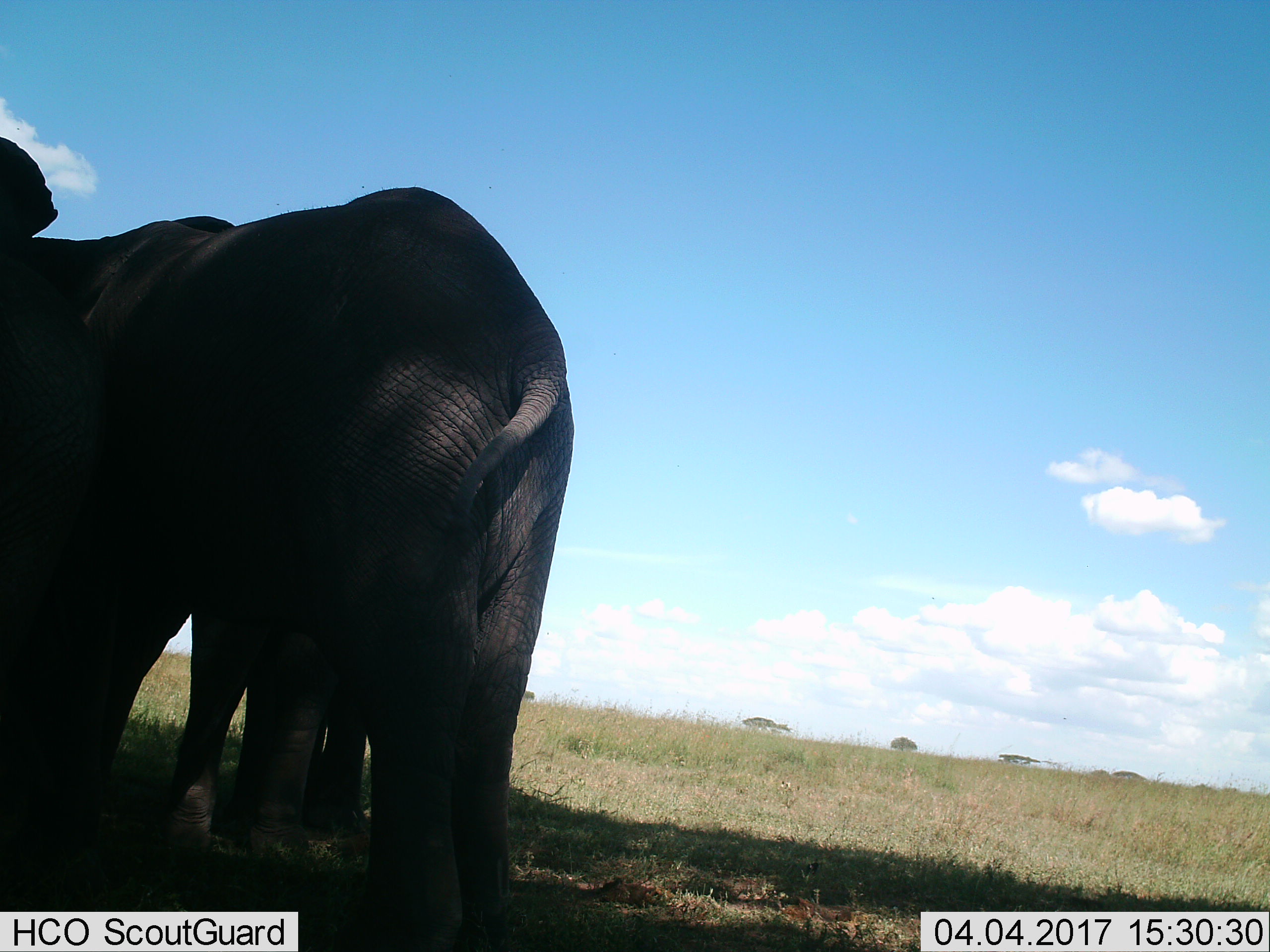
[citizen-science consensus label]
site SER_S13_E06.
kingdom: Animalia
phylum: Chordata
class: Mammalia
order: Proboscidea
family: Elephantidae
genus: Loxodonta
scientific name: Loxodonta africana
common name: african bush elephant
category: elephant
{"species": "elephant (african bush elephant) (Loxodonta africana)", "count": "2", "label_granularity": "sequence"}